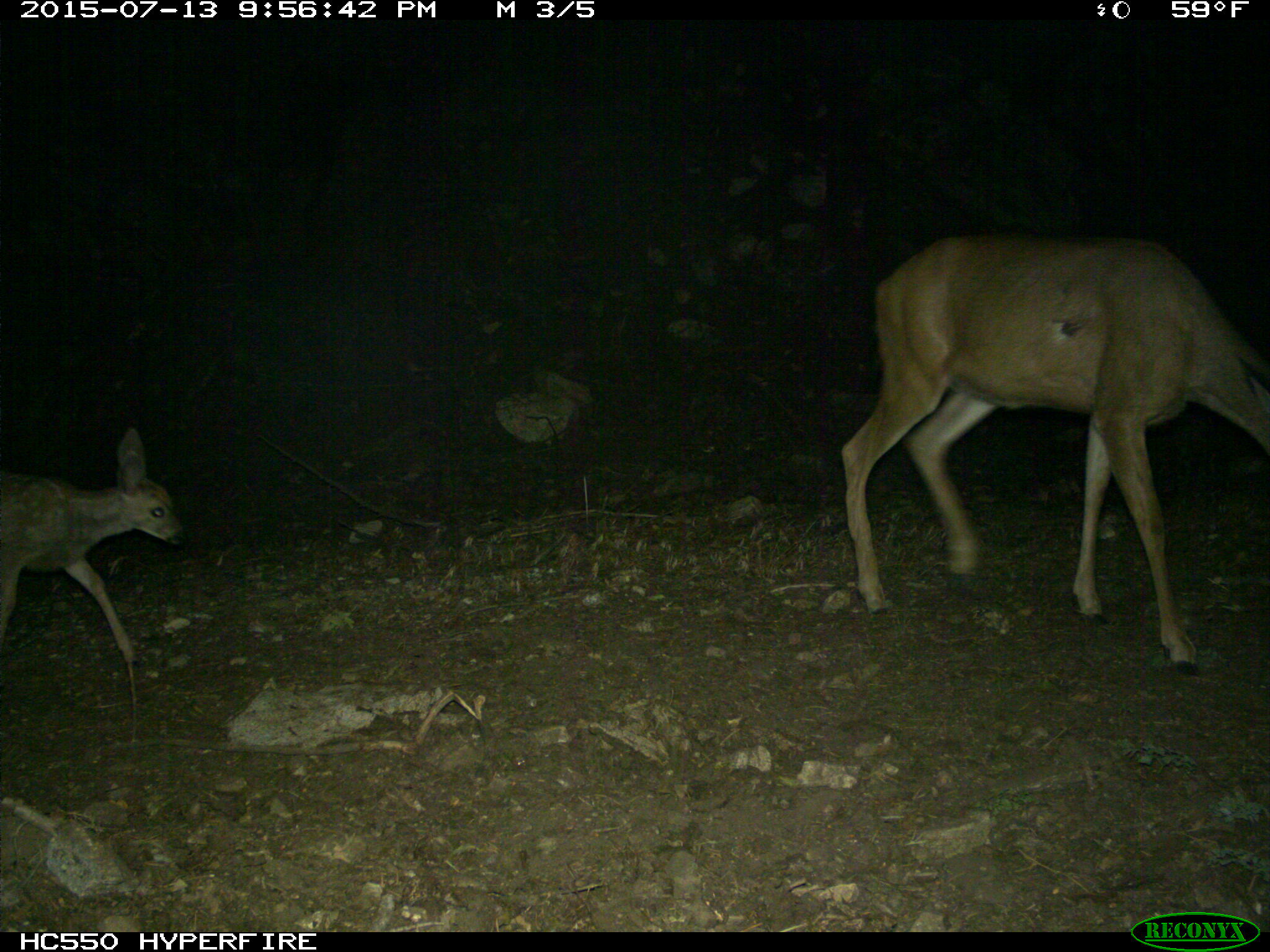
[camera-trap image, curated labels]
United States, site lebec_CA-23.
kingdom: Animalia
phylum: Chordata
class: Mammalia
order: Artiodactyla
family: Cervidae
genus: Odocoileus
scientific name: Odocoileus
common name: deer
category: unidentified deer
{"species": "unidentified deer (deer) (Odocoileus)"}